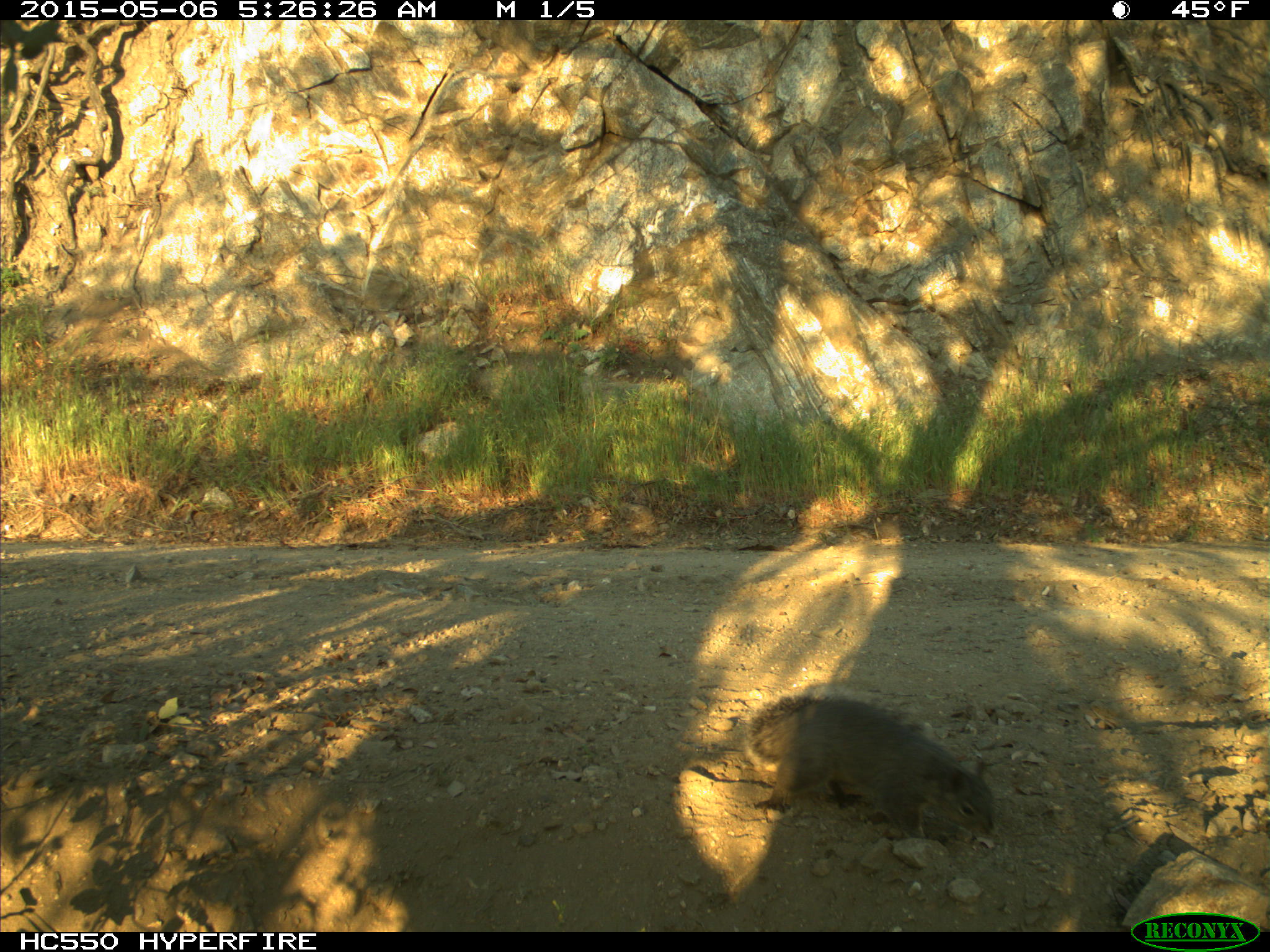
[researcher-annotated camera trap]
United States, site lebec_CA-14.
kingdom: Animalia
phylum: Chordata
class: Mammalia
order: Rodentia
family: Sciuridae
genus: Sciurus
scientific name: Sciurus carolinensis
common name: eastern gray squirrel